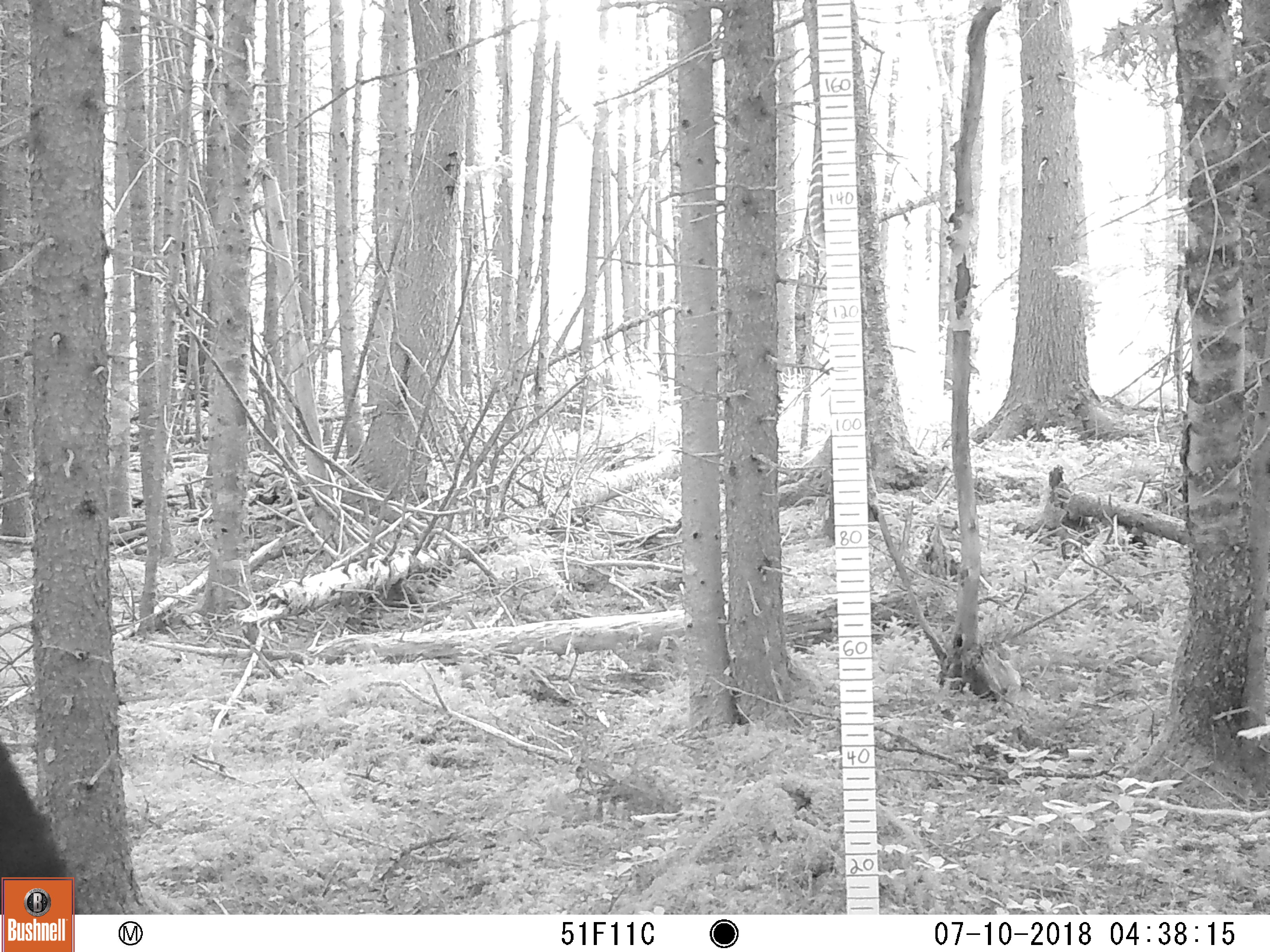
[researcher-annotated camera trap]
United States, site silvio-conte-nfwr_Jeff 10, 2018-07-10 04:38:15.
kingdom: Animalia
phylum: Chordata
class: Mammalia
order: Carnivora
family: Ursidae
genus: Ursus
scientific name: Ursus americanus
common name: black bear